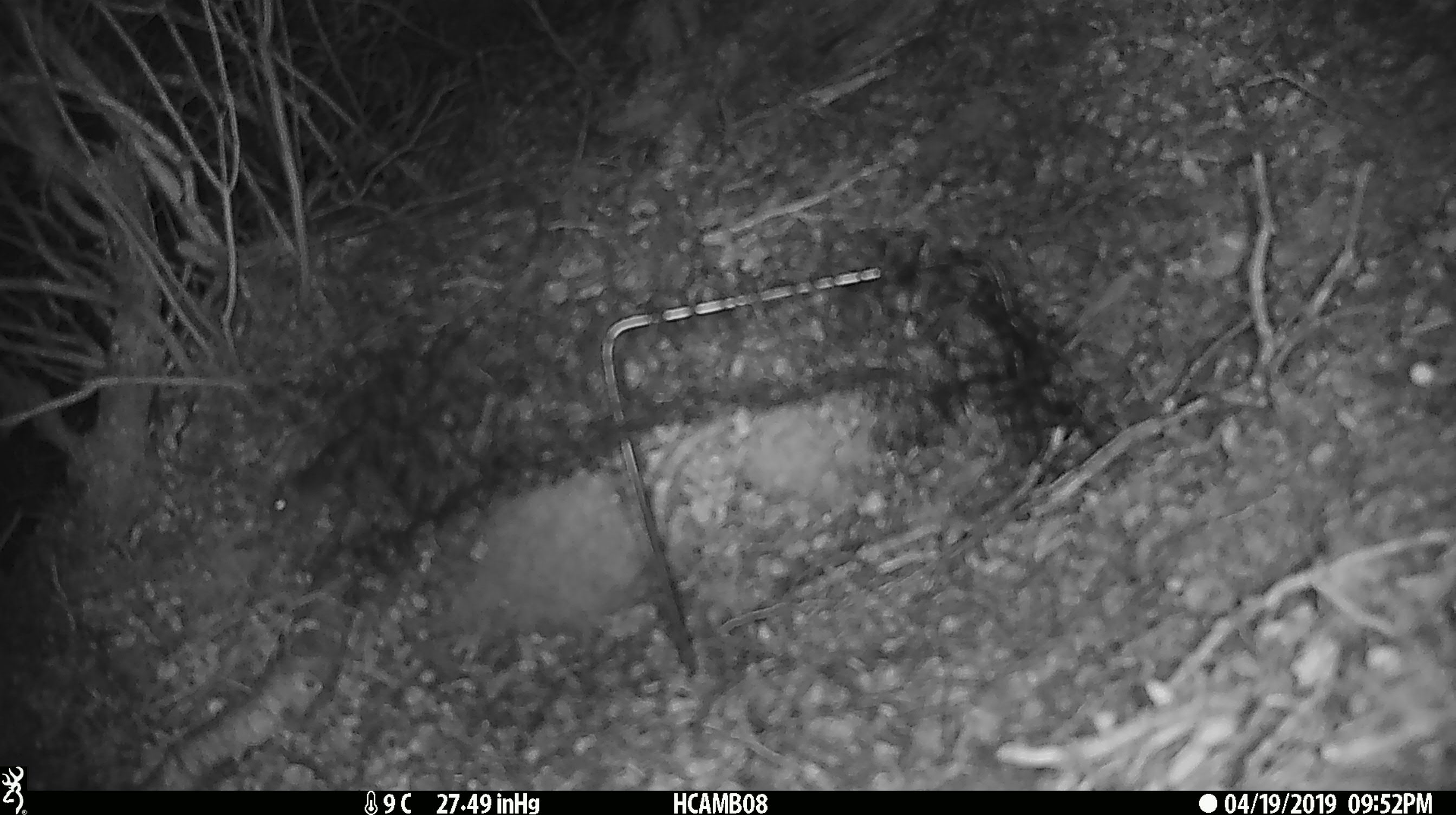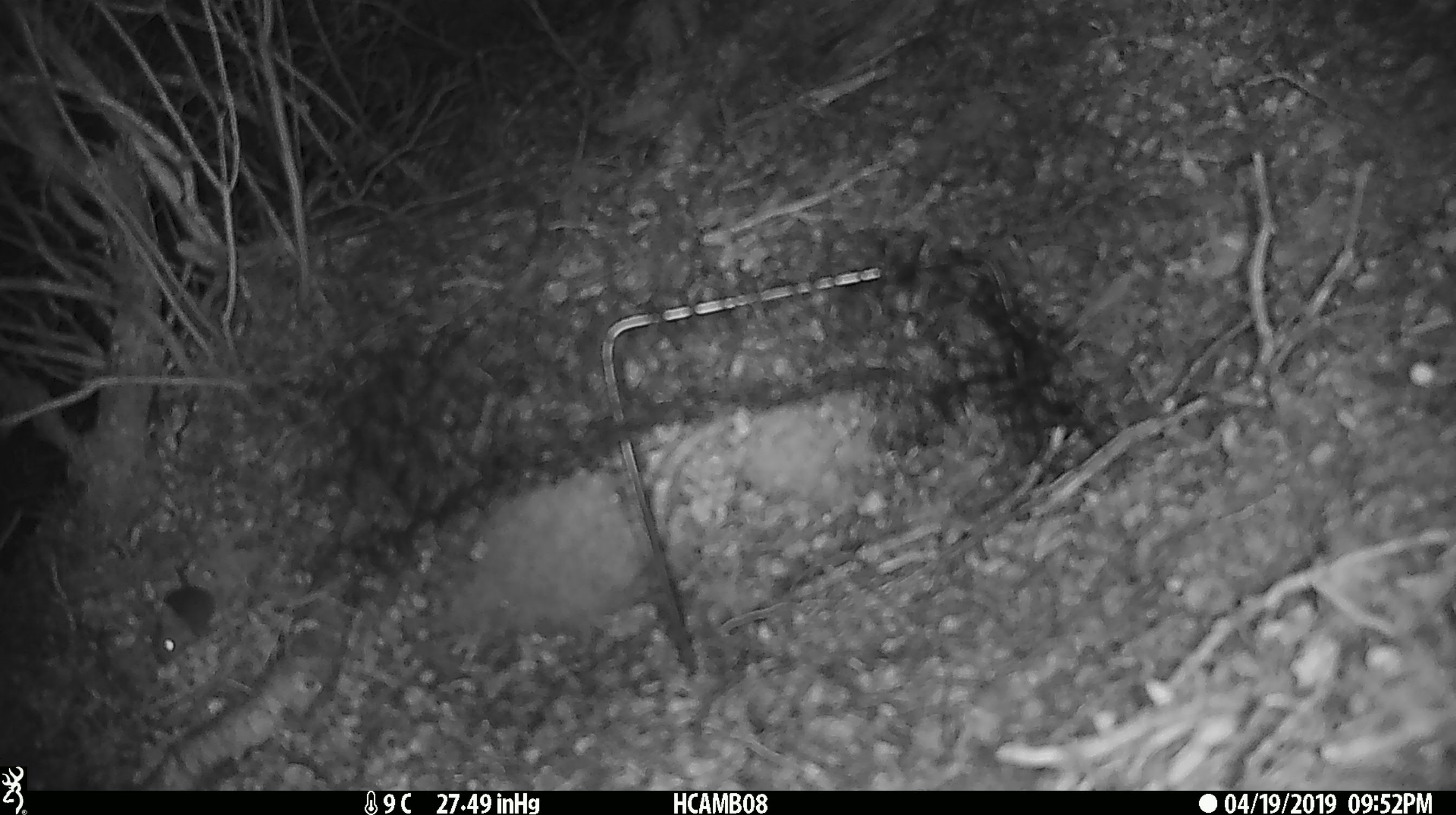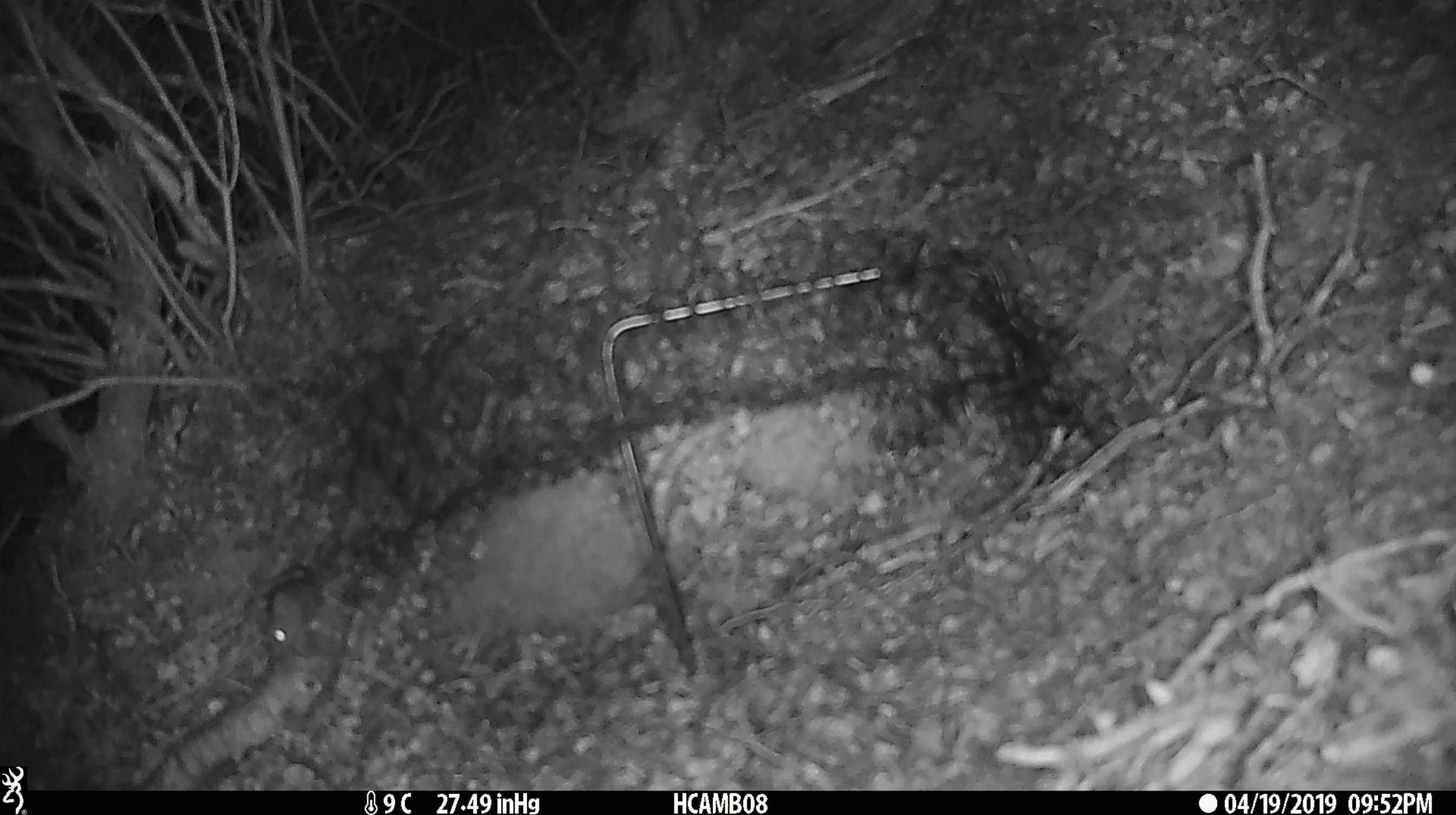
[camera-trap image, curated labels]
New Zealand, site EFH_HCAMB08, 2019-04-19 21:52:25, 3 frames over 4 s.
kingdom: Animalia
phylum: Chordata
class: Mammalia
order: Rodentia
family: Muridae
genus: Mus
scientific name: Mus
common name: mouse